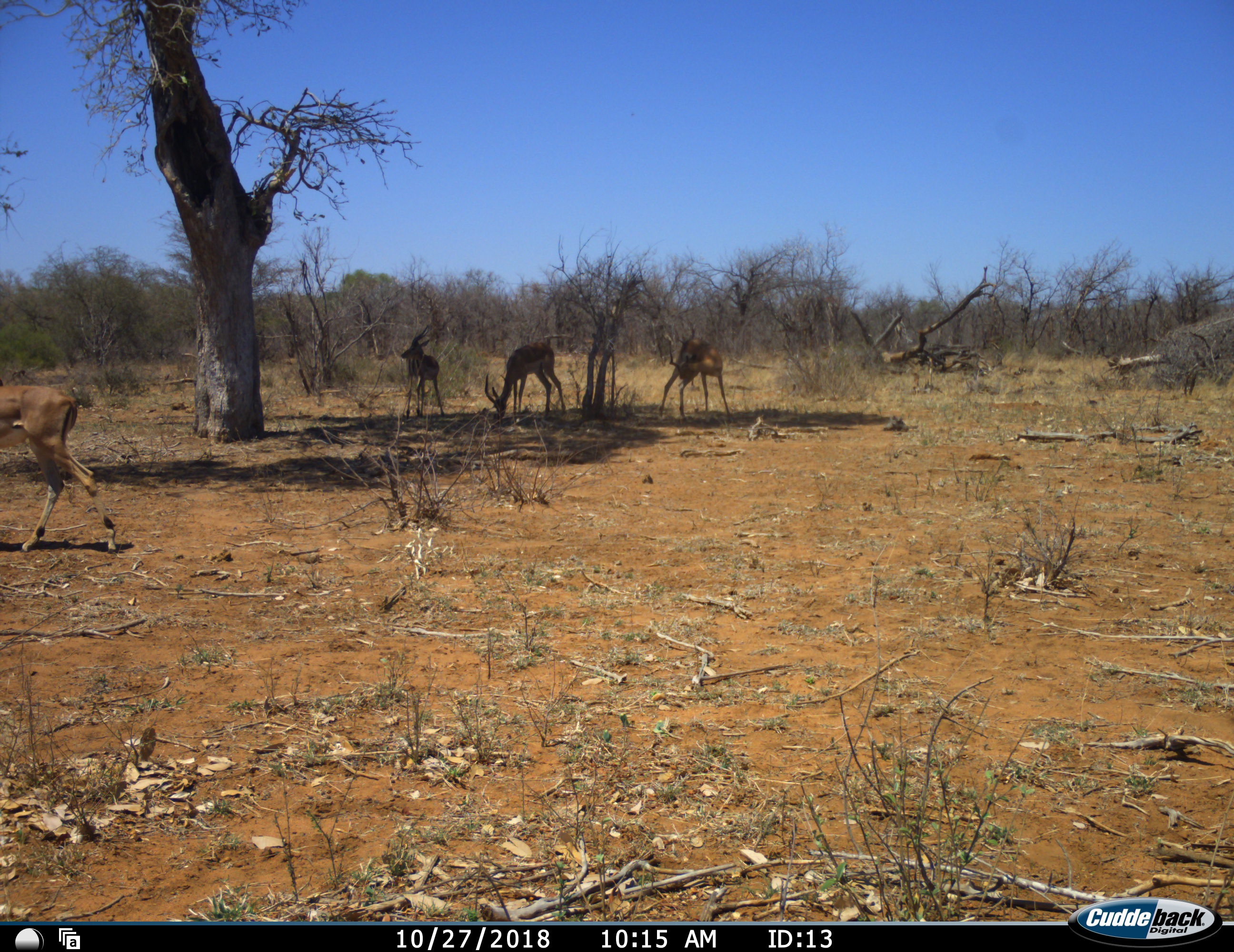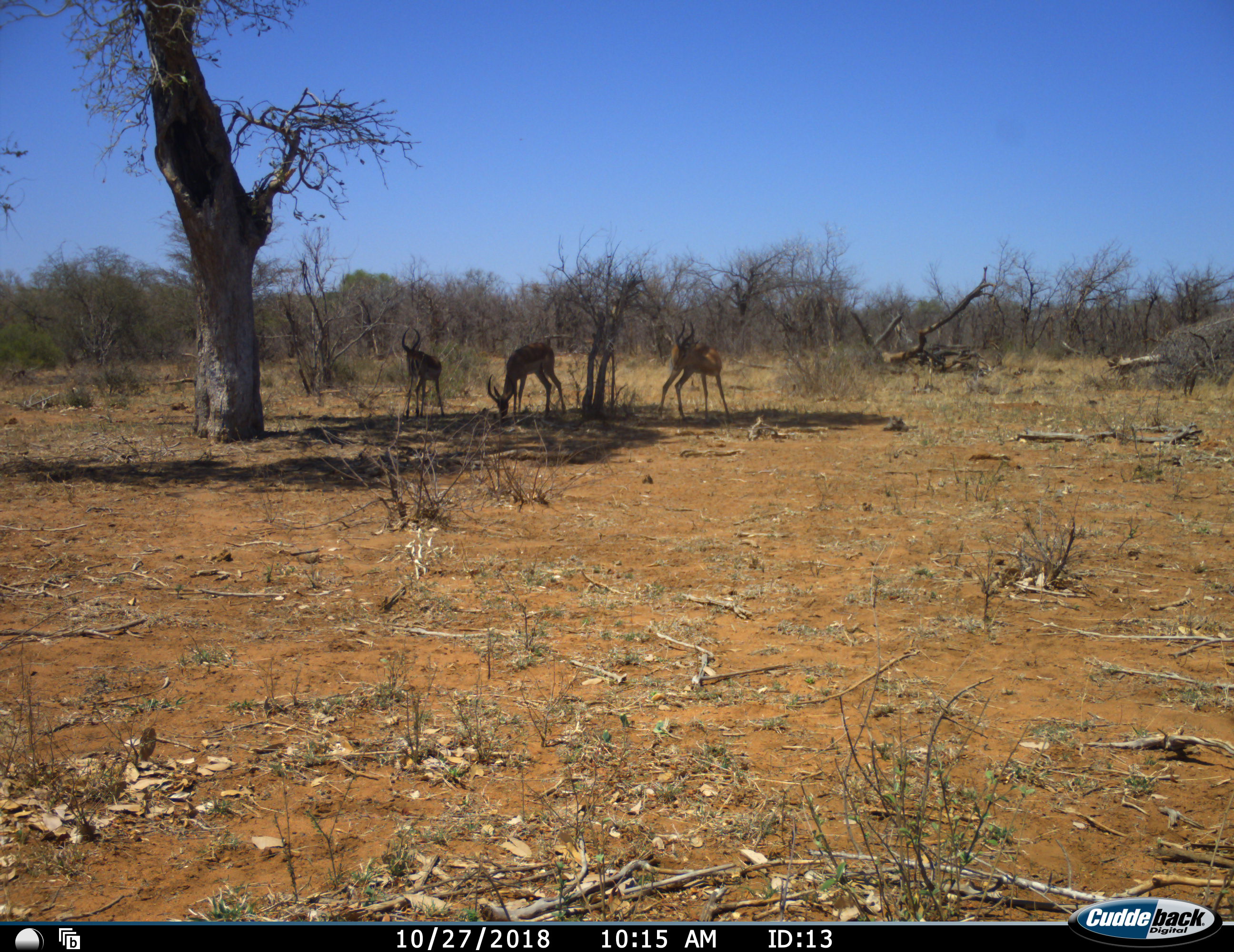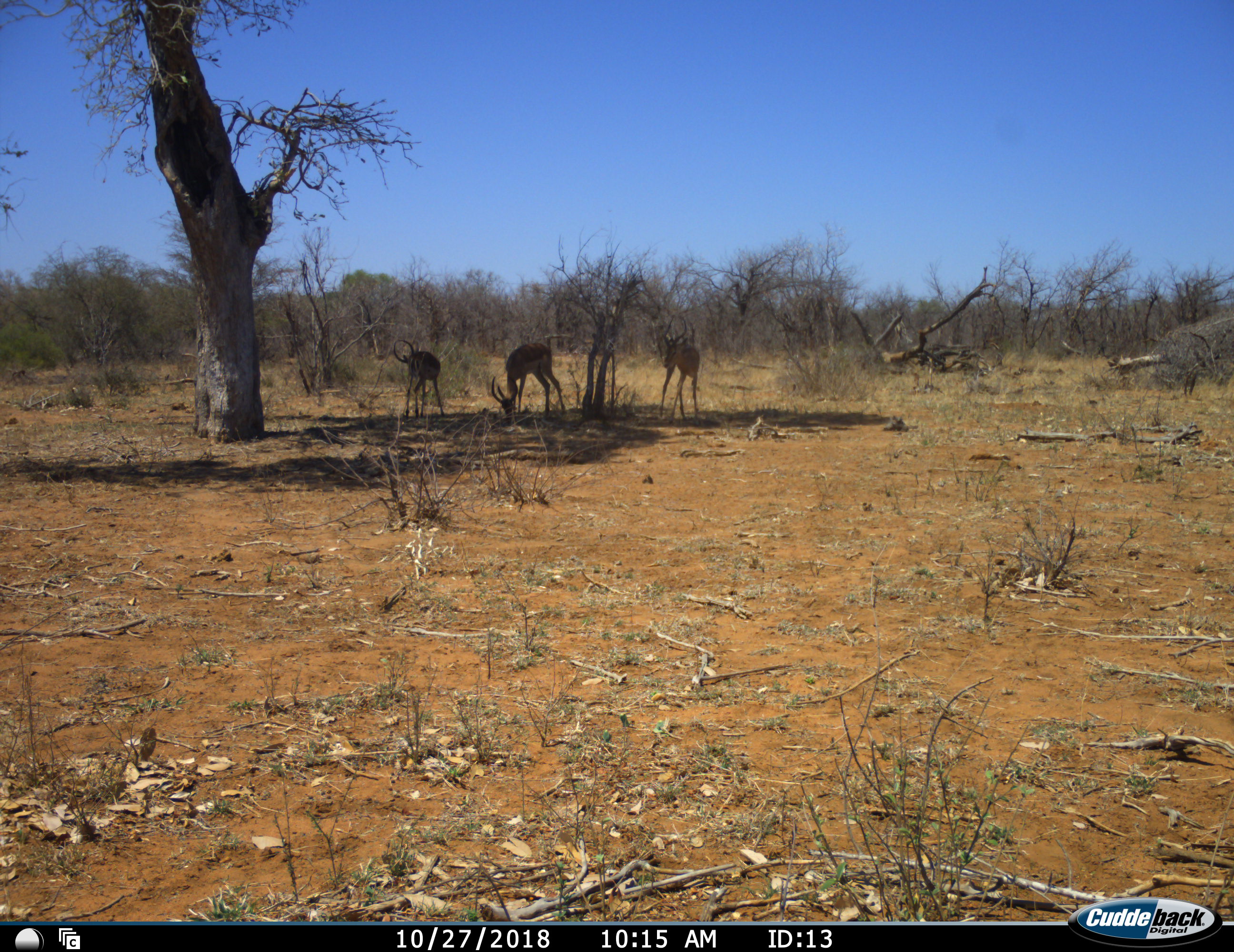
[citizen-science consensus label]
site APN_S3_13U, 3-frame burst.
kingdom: Animalia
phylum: Chordata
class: Mammalia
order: Artiodactyla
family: Bovidae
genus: Aepyceros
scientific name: Aepyceros melampus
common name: impala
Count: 4.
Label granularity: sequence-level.